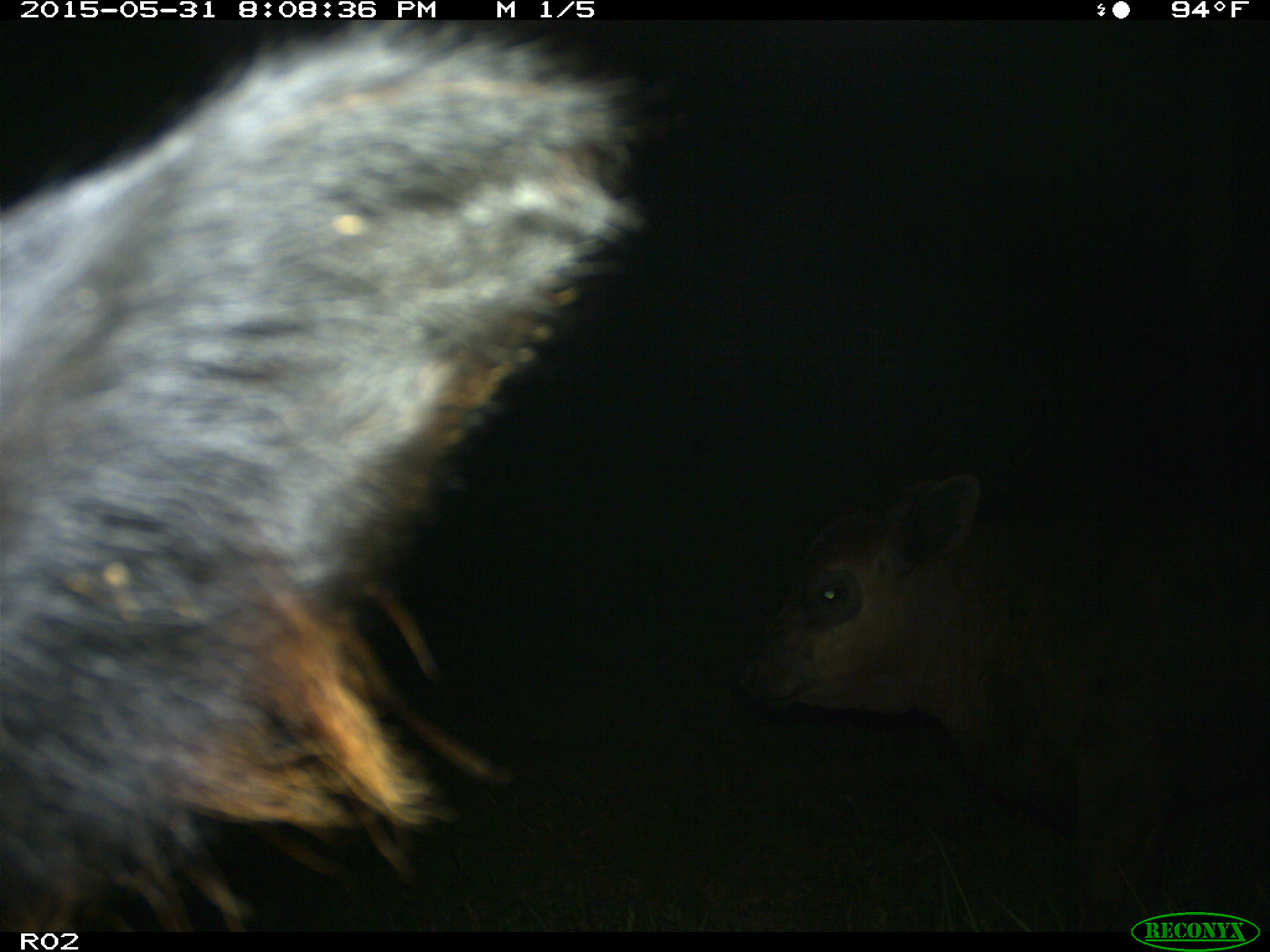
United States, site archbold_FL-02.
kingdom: Animalia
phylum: Chordata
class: Mammalia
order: Artiodactyla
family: Bovidae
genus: Bos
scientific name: Bos taurus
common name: domestic cow